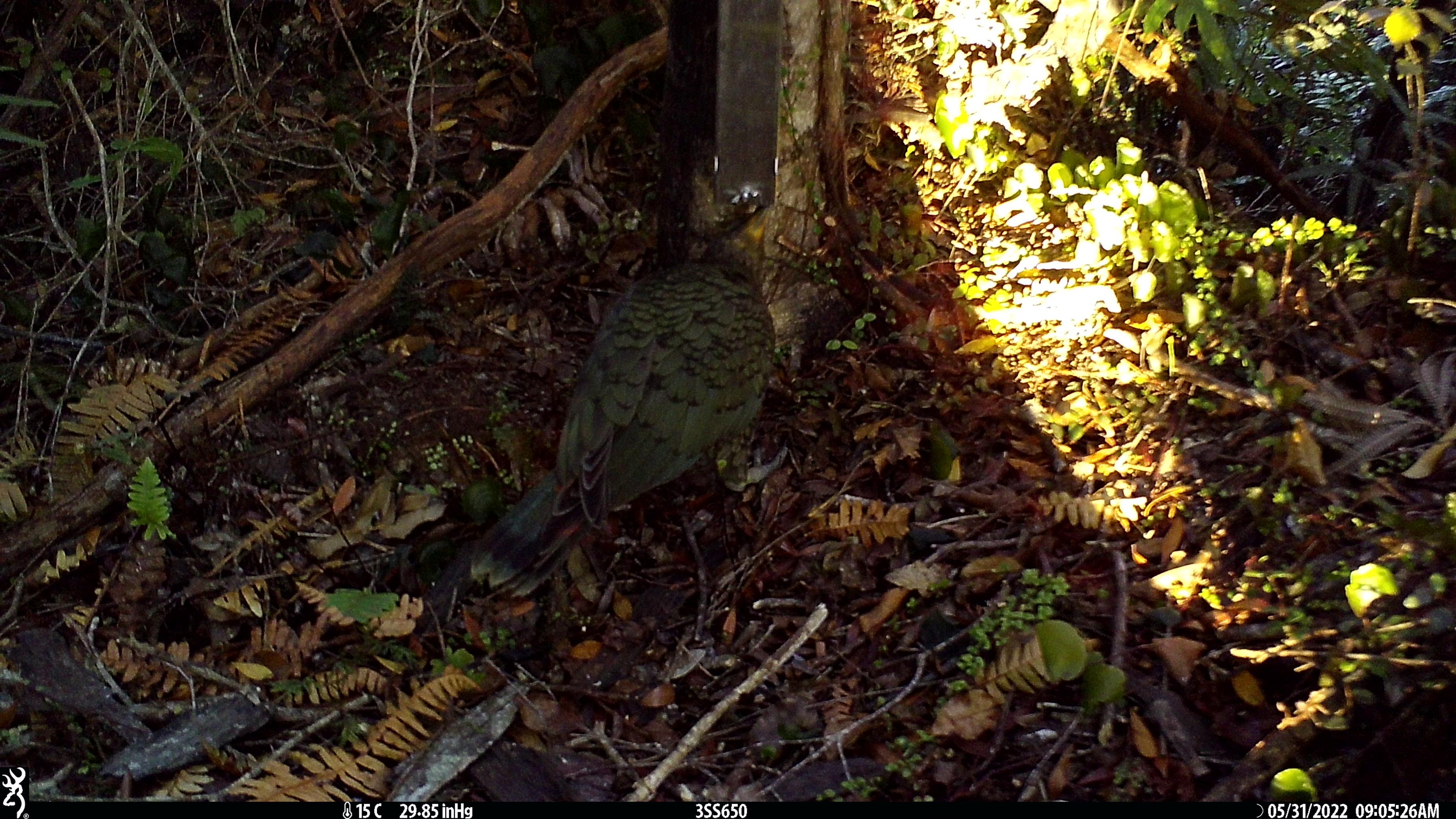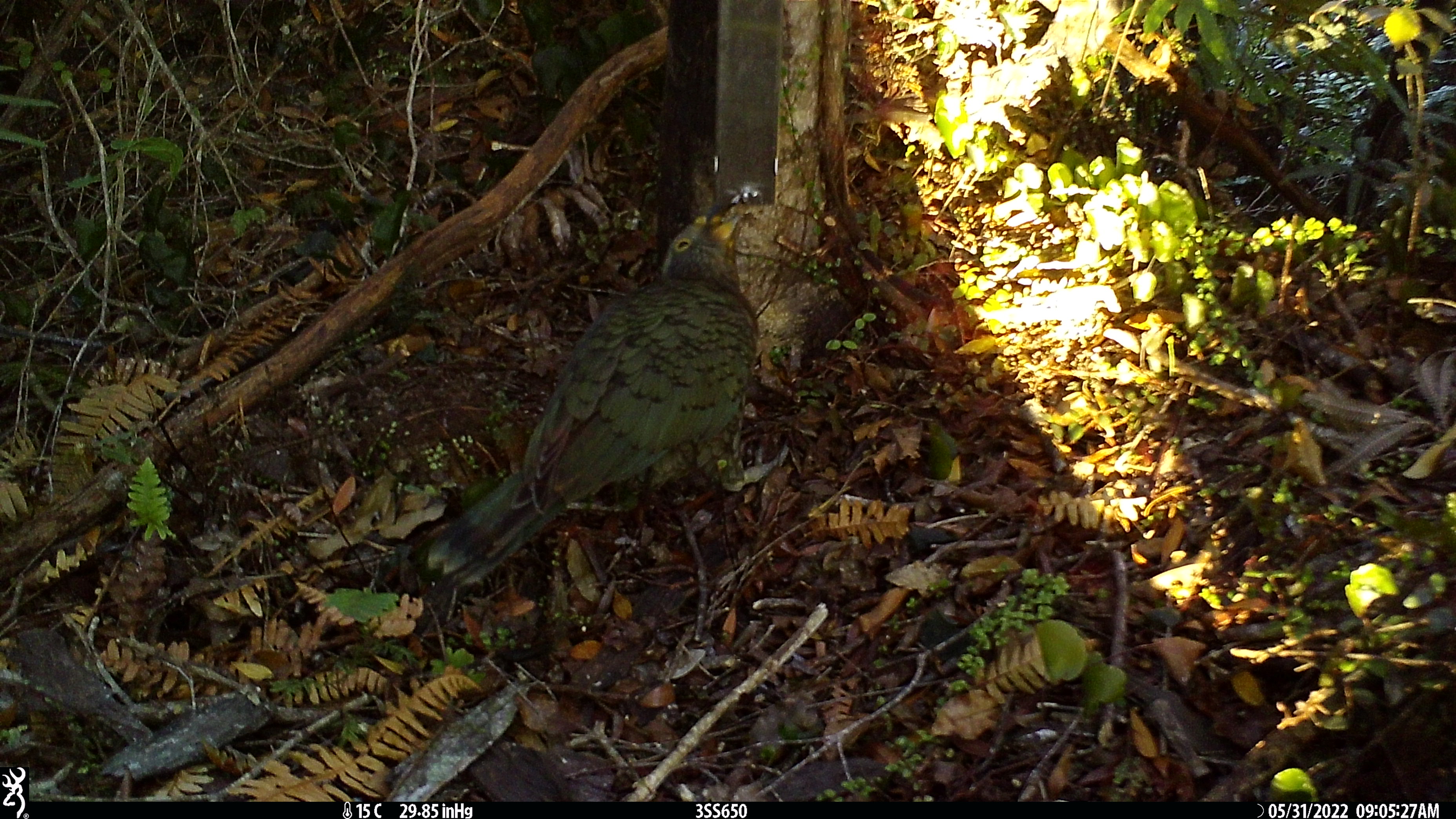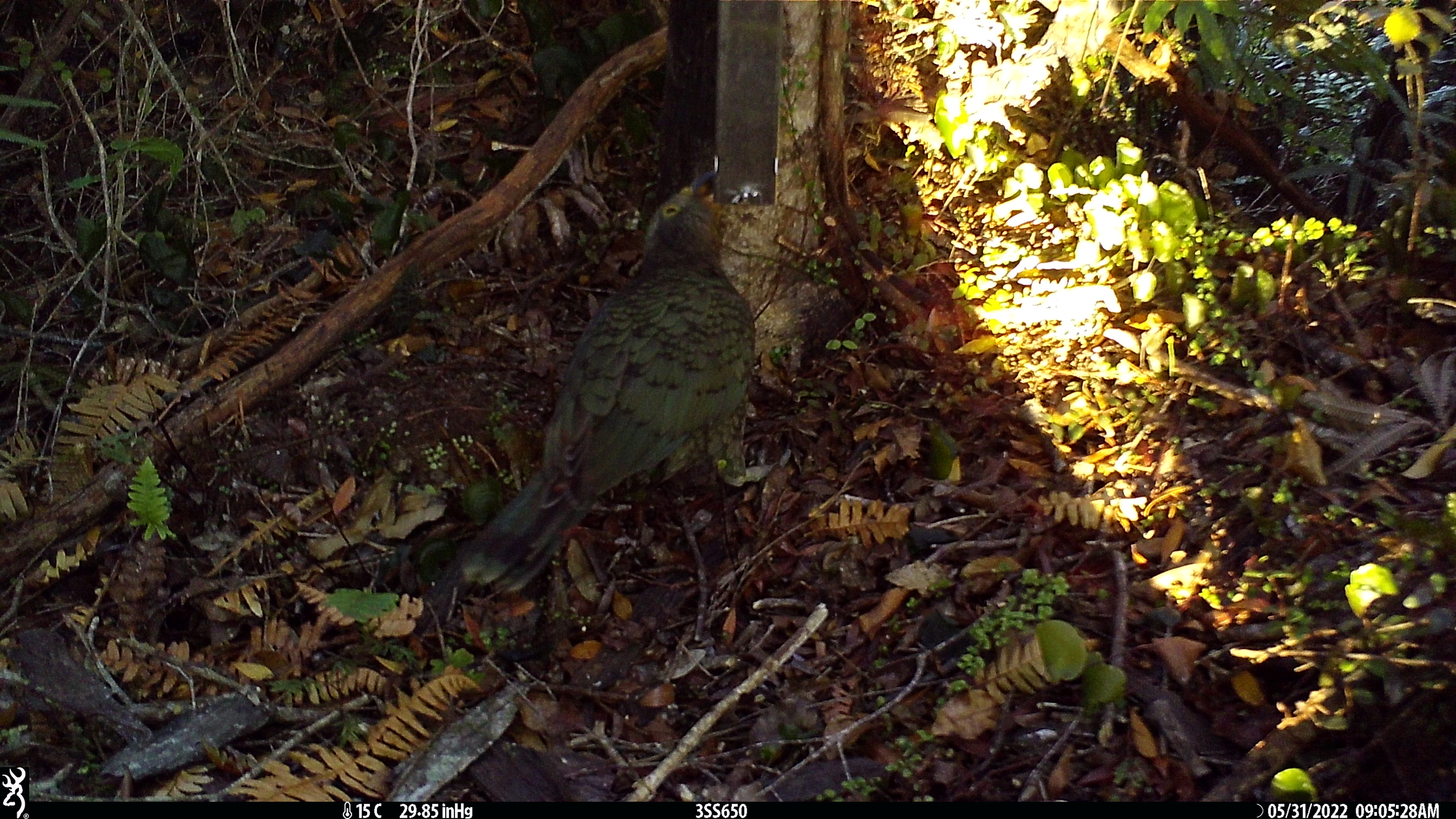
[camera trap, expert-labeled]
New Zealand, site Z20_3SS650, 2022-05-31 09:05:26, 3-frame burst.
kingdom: Animalia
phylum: Chordata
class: Aves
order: Psittaciformes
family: Strigopidae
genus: Nestor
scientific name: Nestor notabilis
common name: kea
Kea (Nestor notabilis).